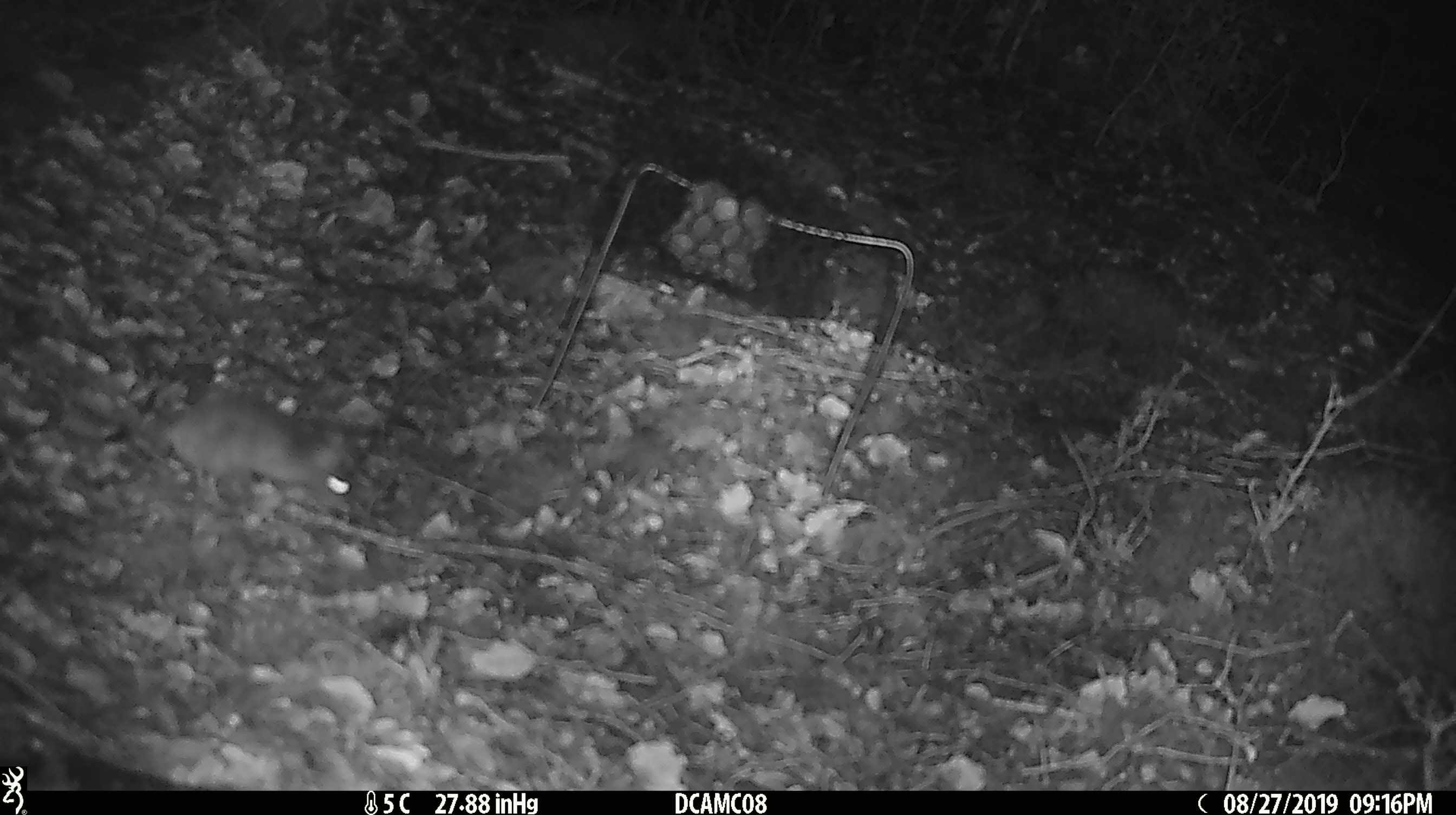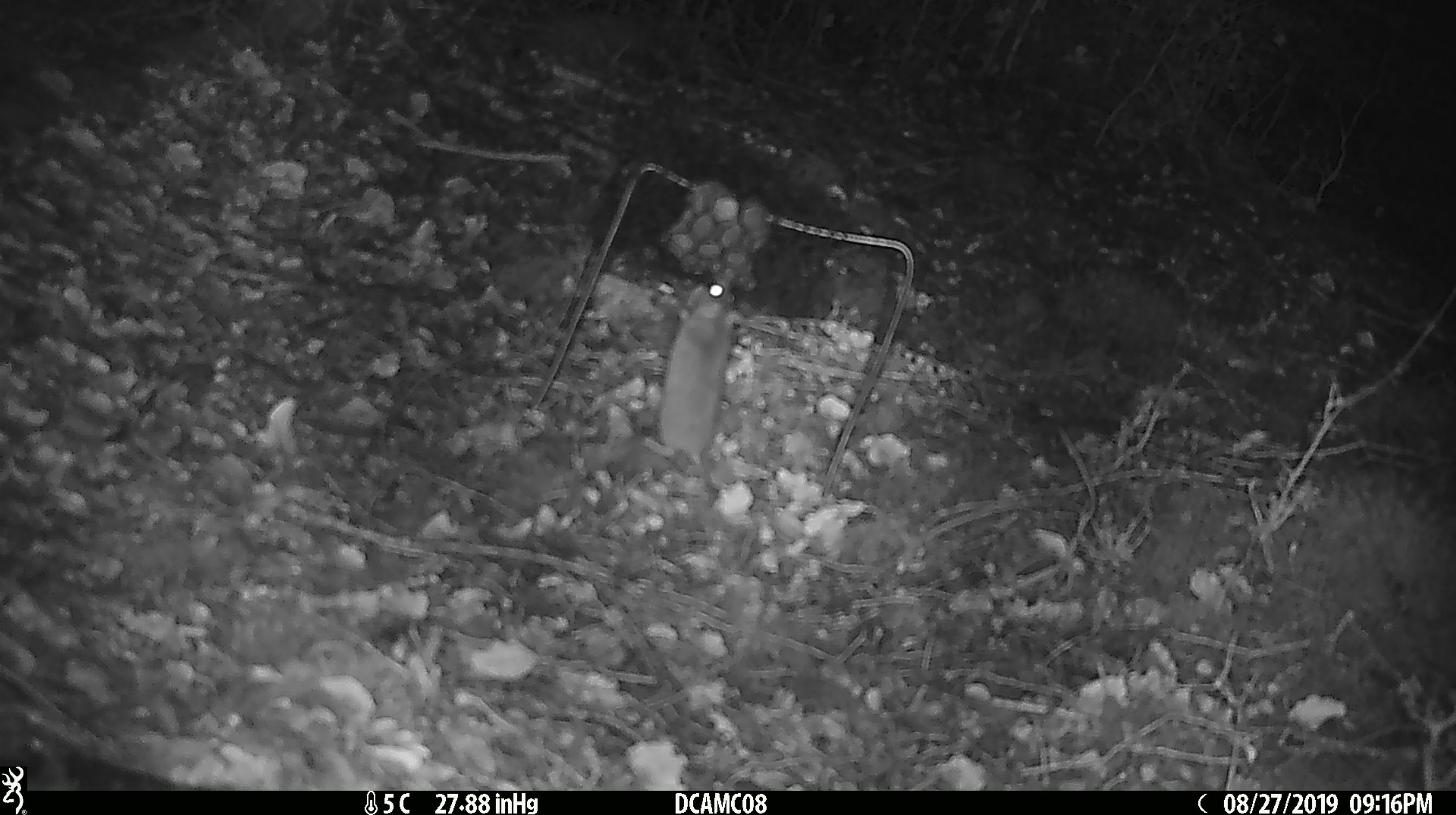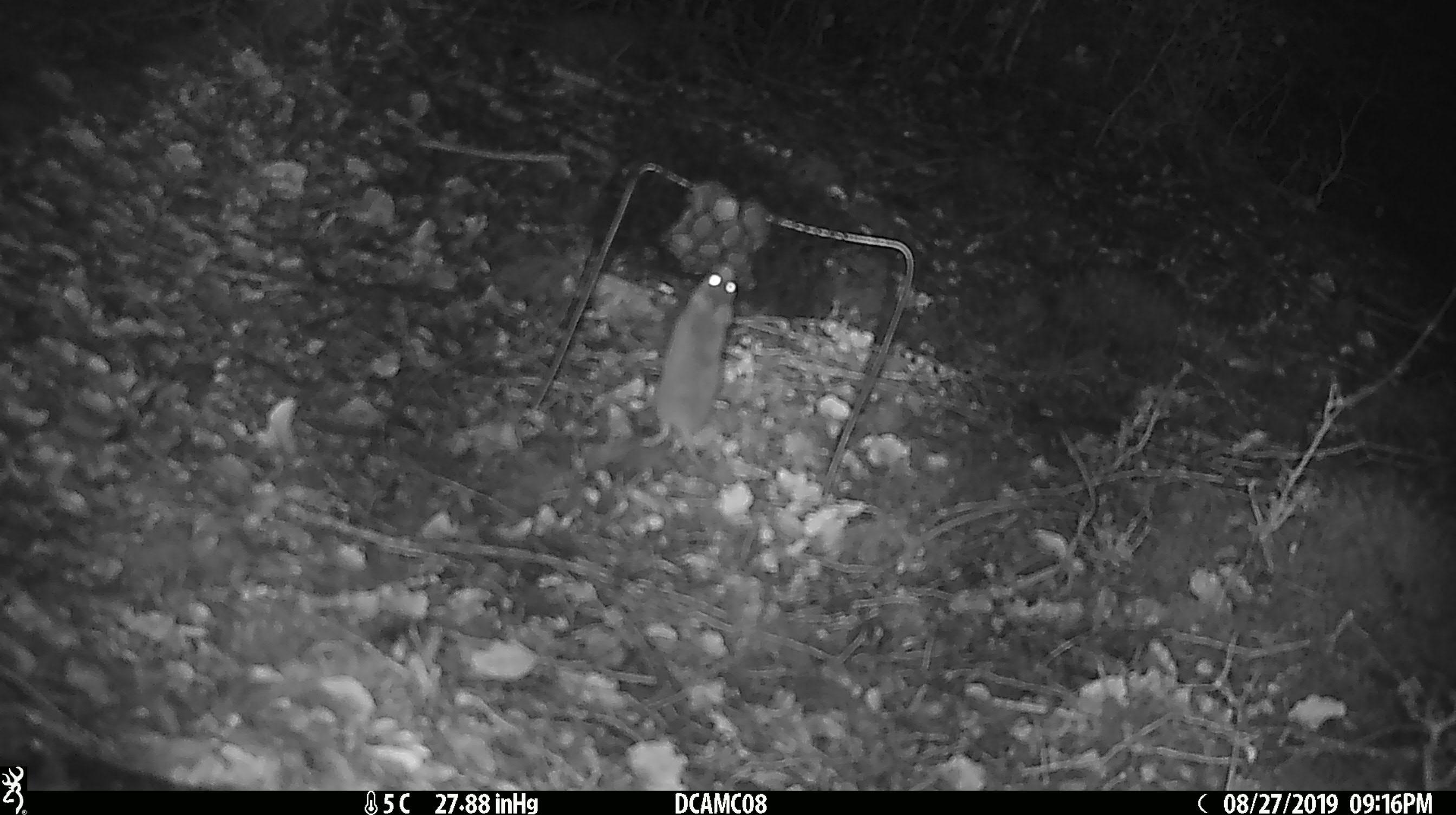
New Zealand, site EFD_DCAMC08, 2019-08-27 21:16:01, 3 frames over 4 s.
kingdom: Animalia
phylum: Chordata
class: Mammalia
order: Rodentia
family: Muridae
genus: Mus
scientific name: Mus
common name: mouse